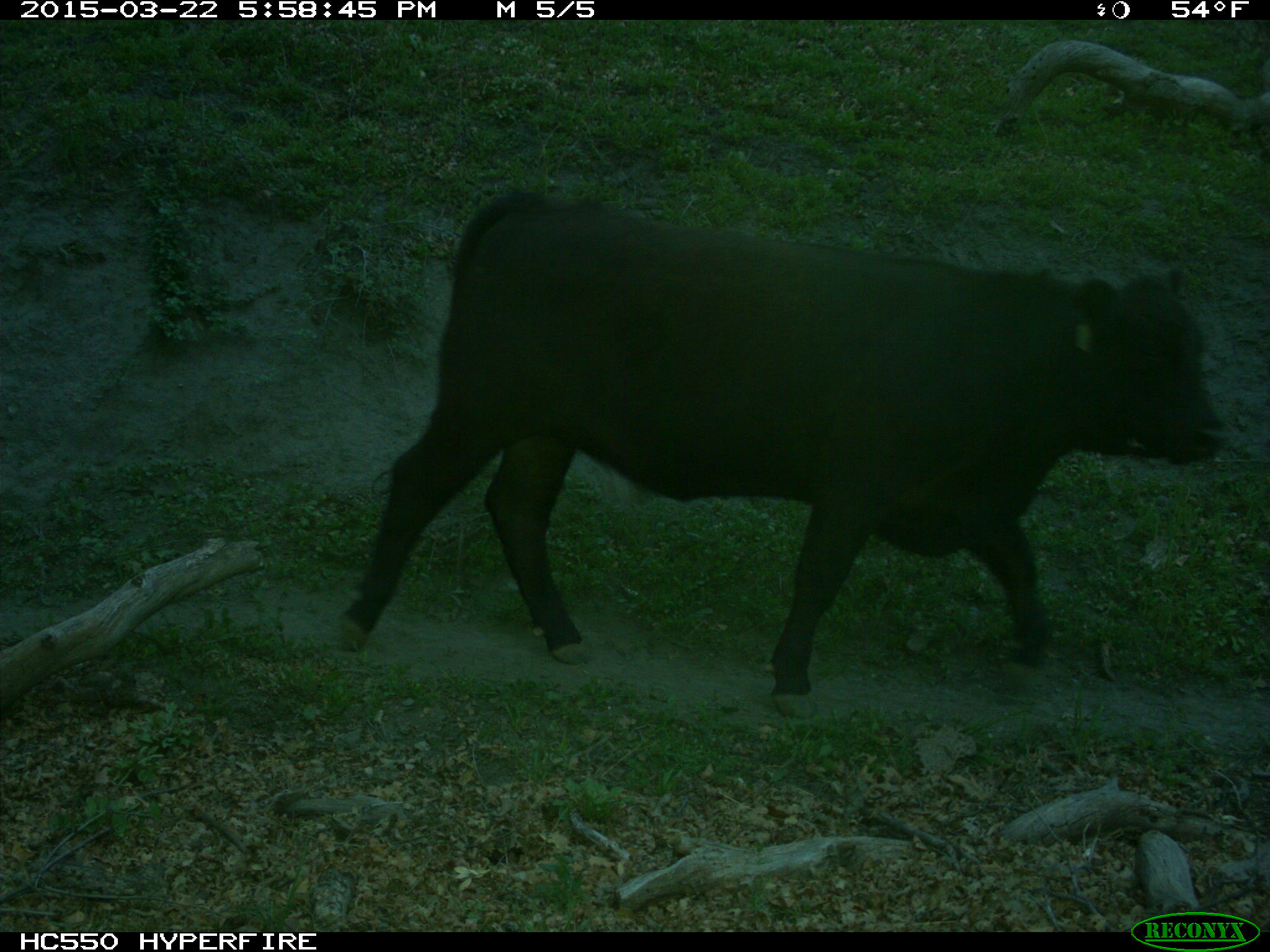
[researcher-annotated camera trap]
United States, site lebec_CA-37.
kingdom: Animalia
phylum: Chordata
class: Mammalia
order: Artiodactyla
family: Bovidae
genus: Bos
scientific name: Bos taurus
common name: domestic cow